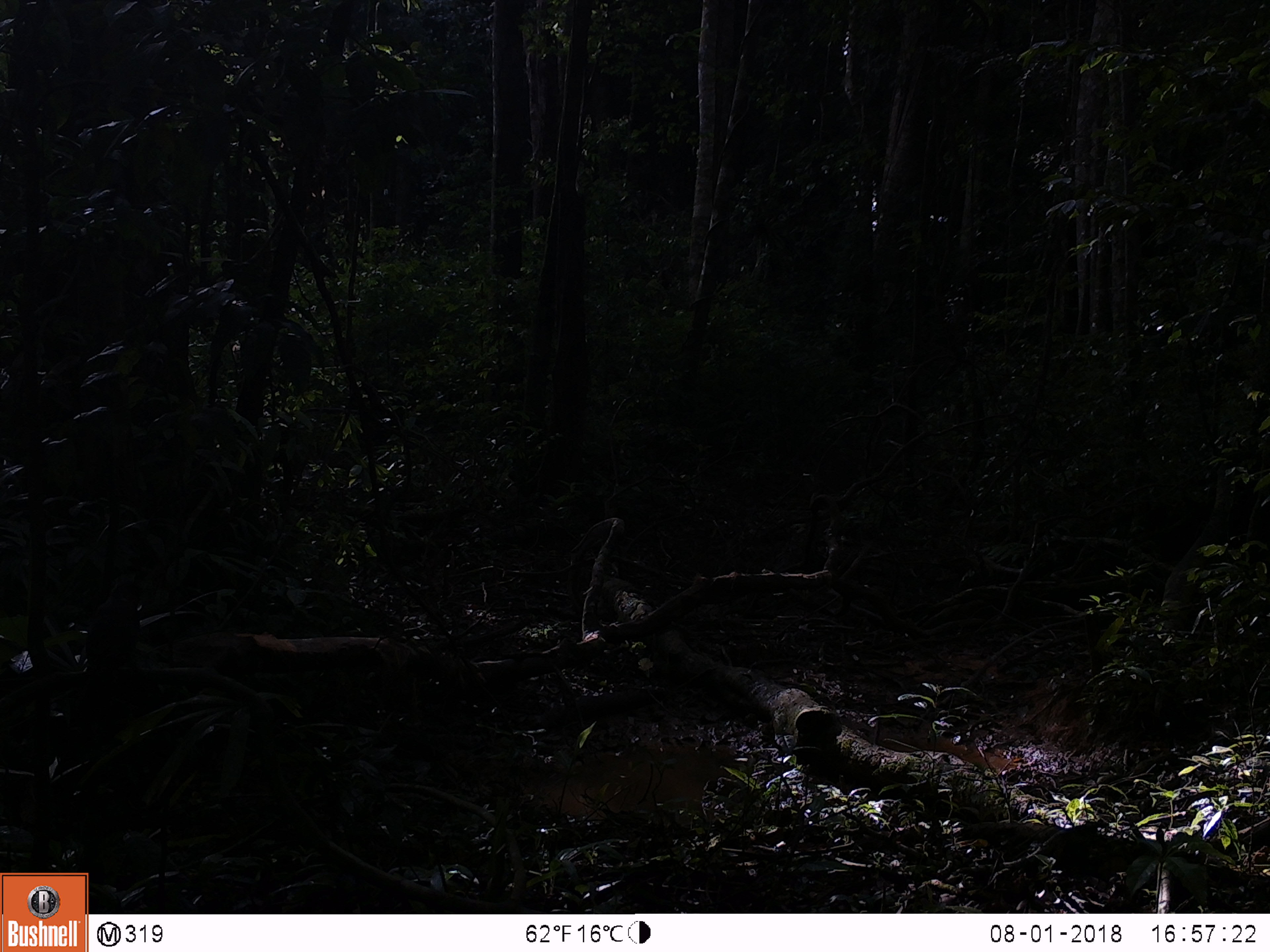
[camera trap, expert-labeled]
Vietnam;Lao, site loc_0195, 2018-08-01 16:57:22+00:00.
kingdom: Animalia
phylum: Chordata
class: Aves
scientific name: Aves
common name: bird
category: unidentified bird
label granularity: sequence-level